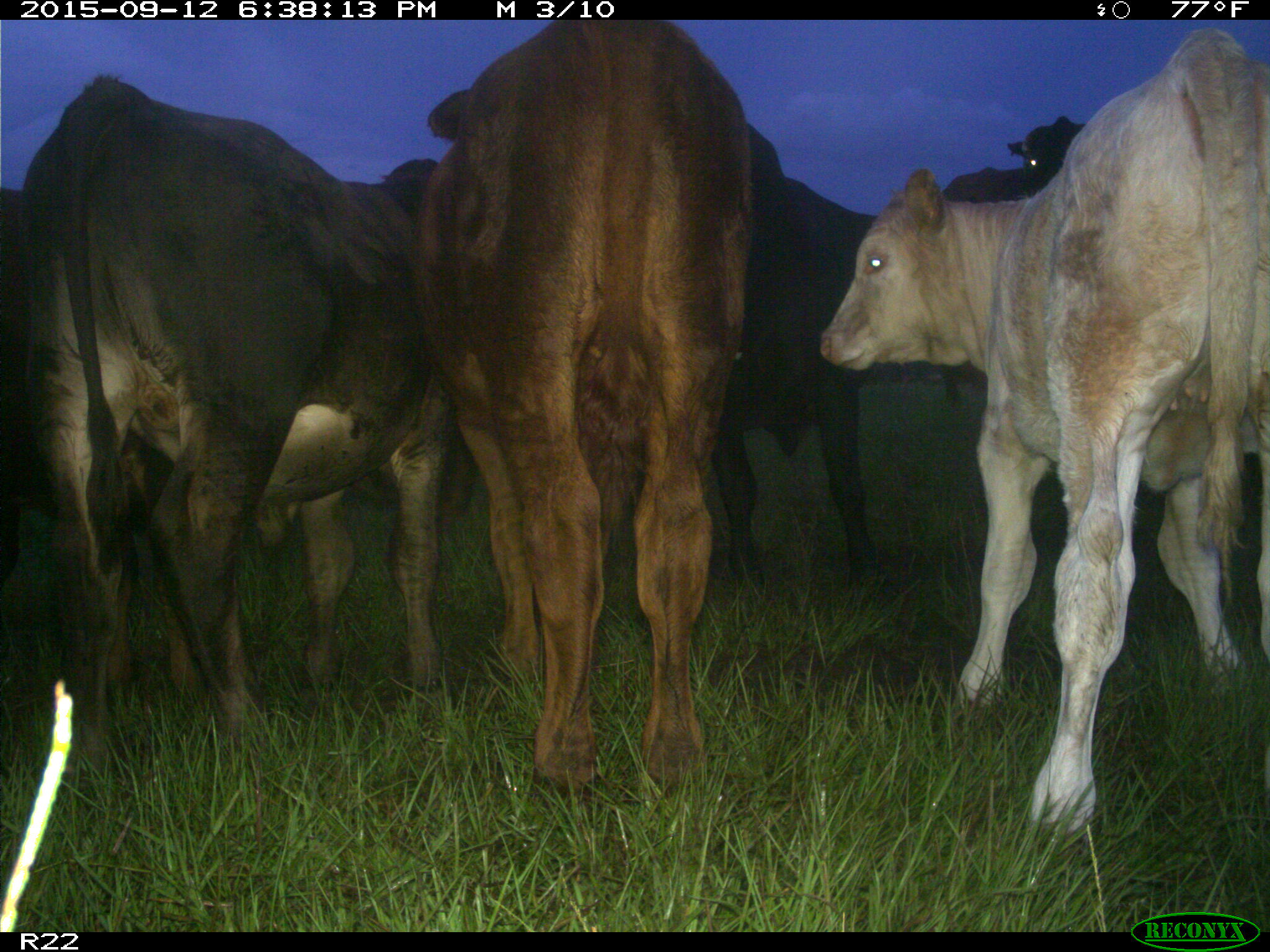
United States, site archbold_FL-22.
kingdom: Animalia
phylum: Chordata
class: Mammalia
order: Artiodactyla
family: Bovidae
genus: Bos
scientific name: Bos taurus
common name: domestic cow